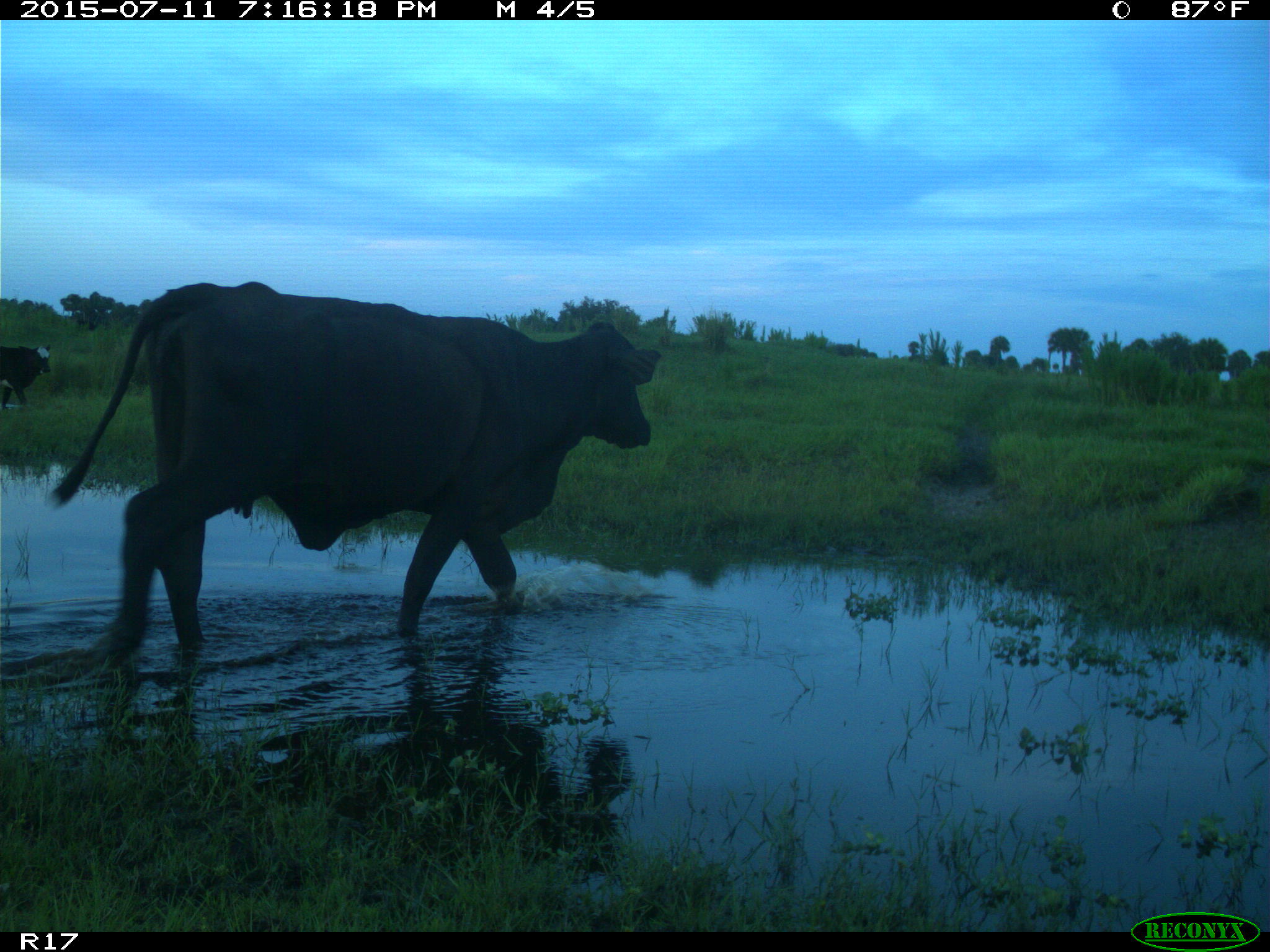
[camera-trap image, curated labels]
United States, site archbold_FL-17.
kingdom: Animalia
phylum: Chordata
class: Mammalia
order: Artiodactyla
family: Bovidae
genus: Bos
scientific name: Bos taurus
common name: domestic cow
Bos taurus (domestic cow).